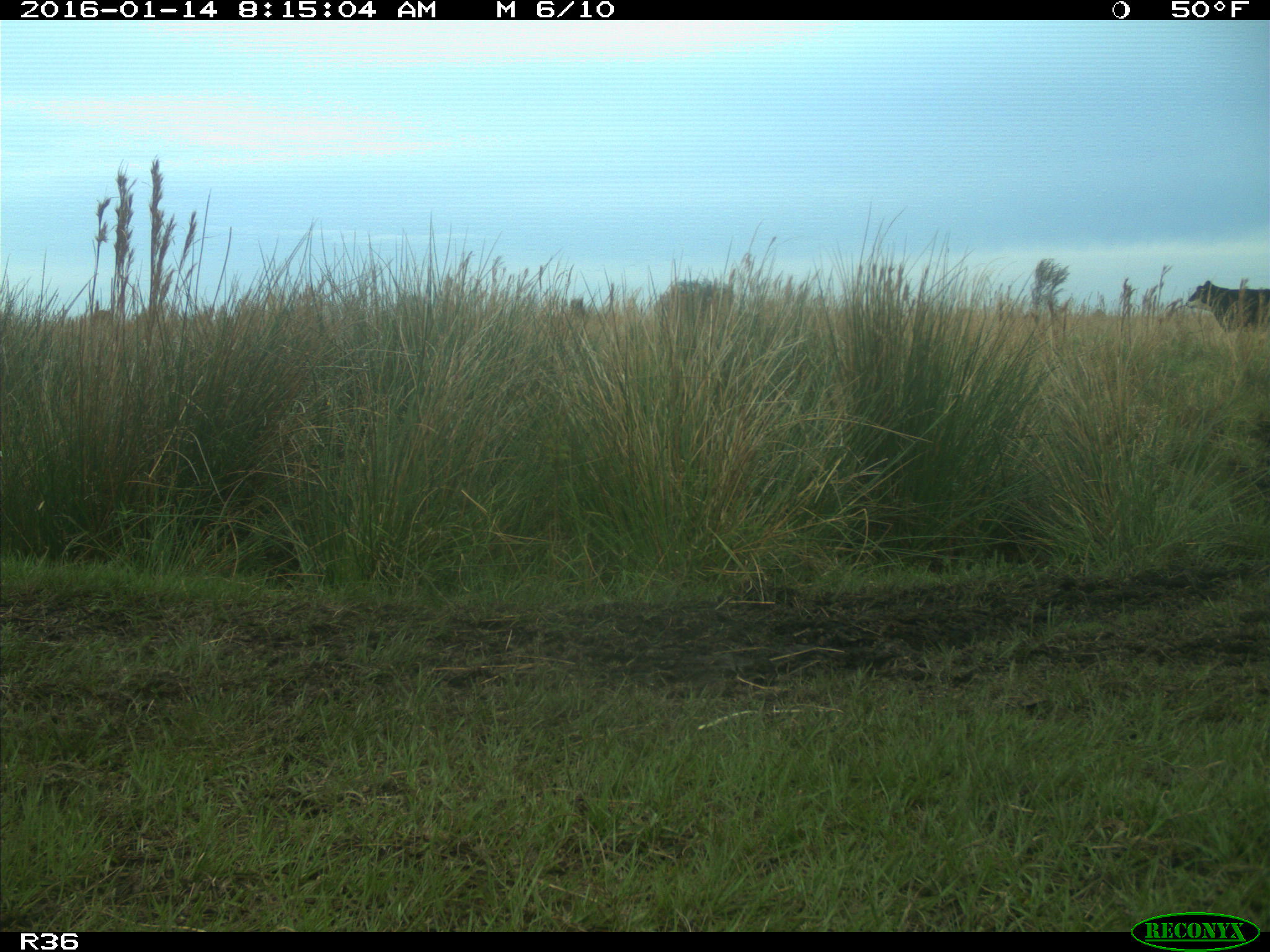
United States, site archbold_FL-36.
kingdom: Animalia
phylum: Chordata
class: Mammalia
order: Artiodactyla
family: Bovidae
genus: Bos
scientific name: Bos taurus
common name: domestic cow